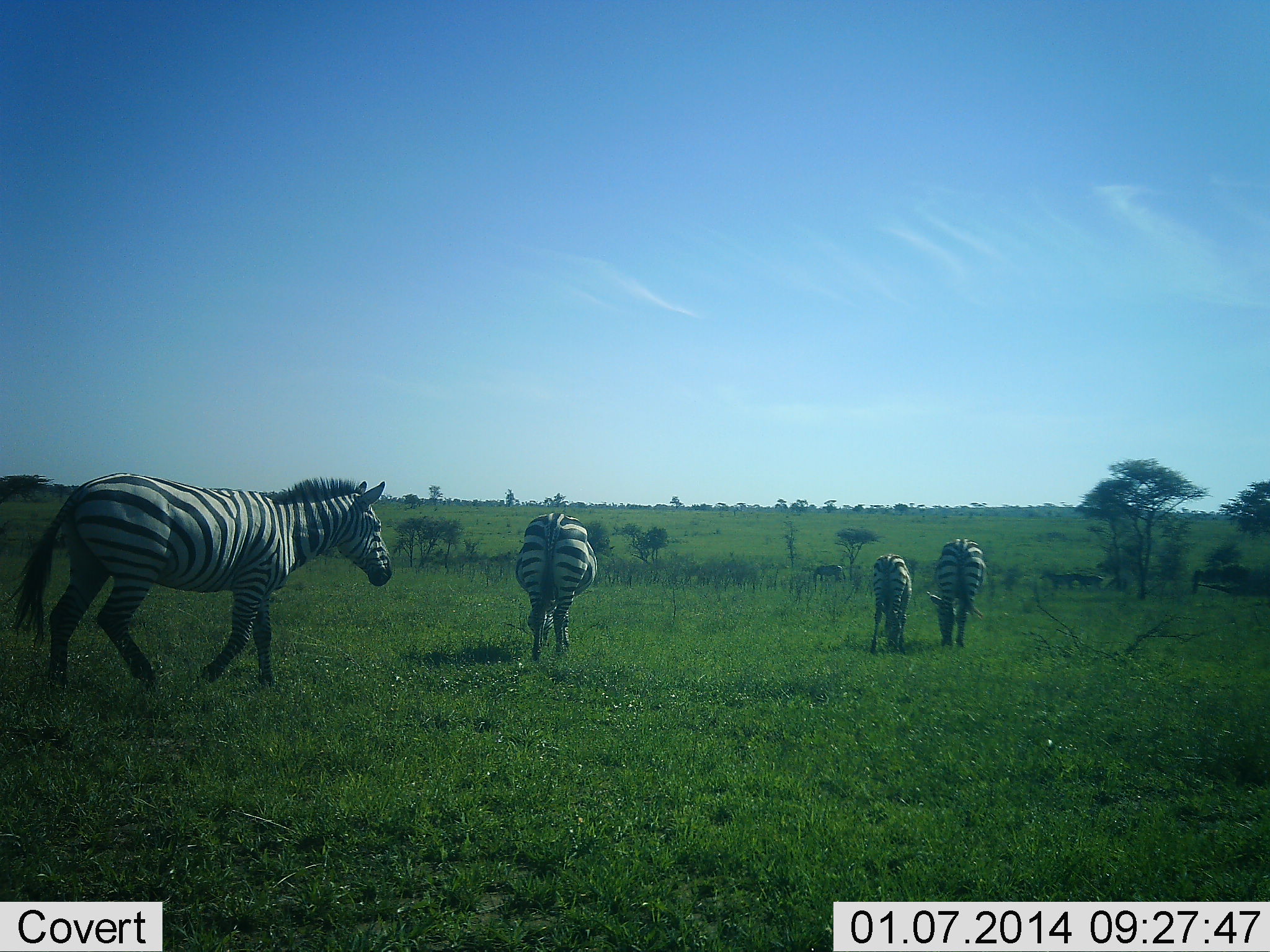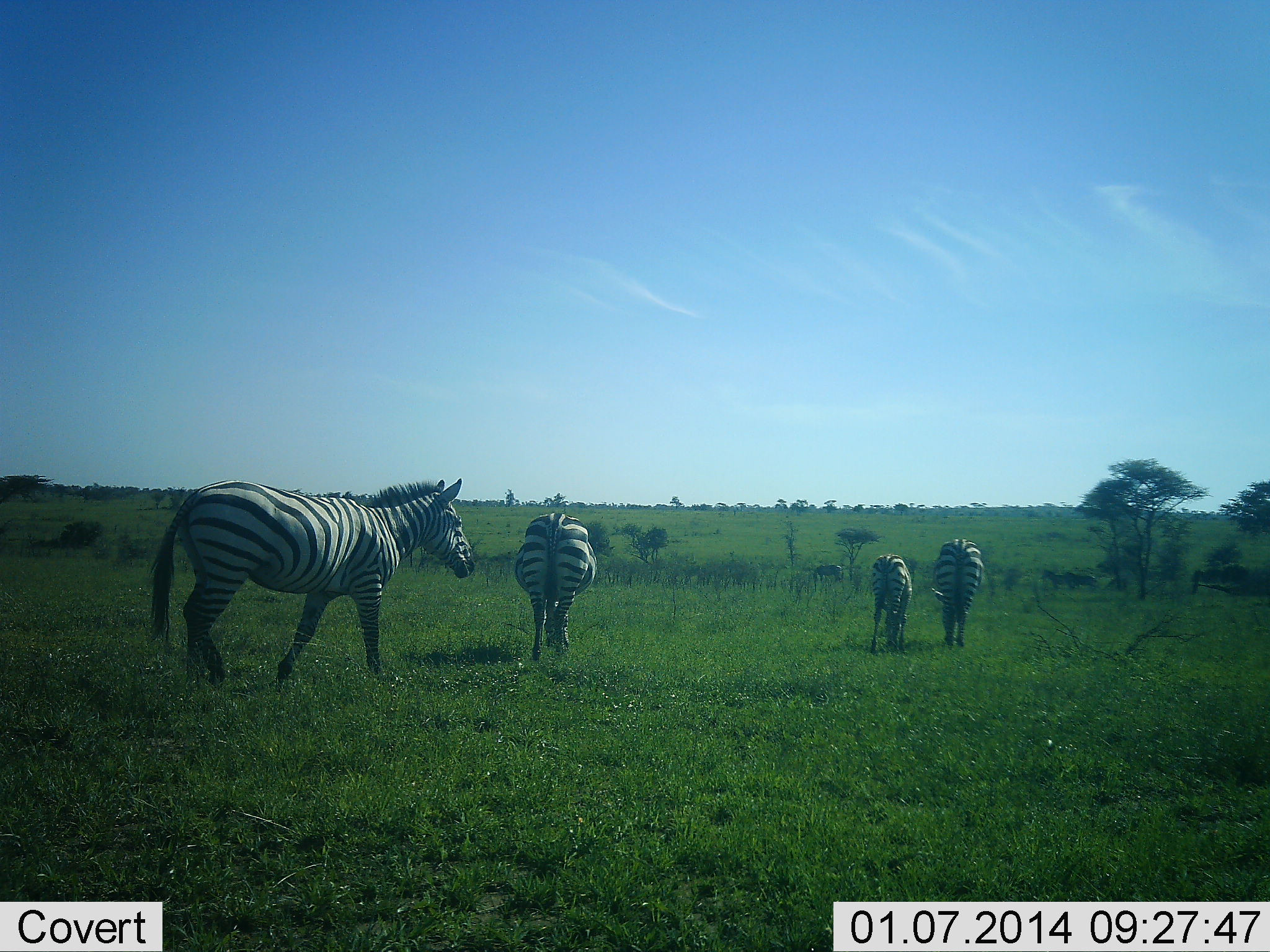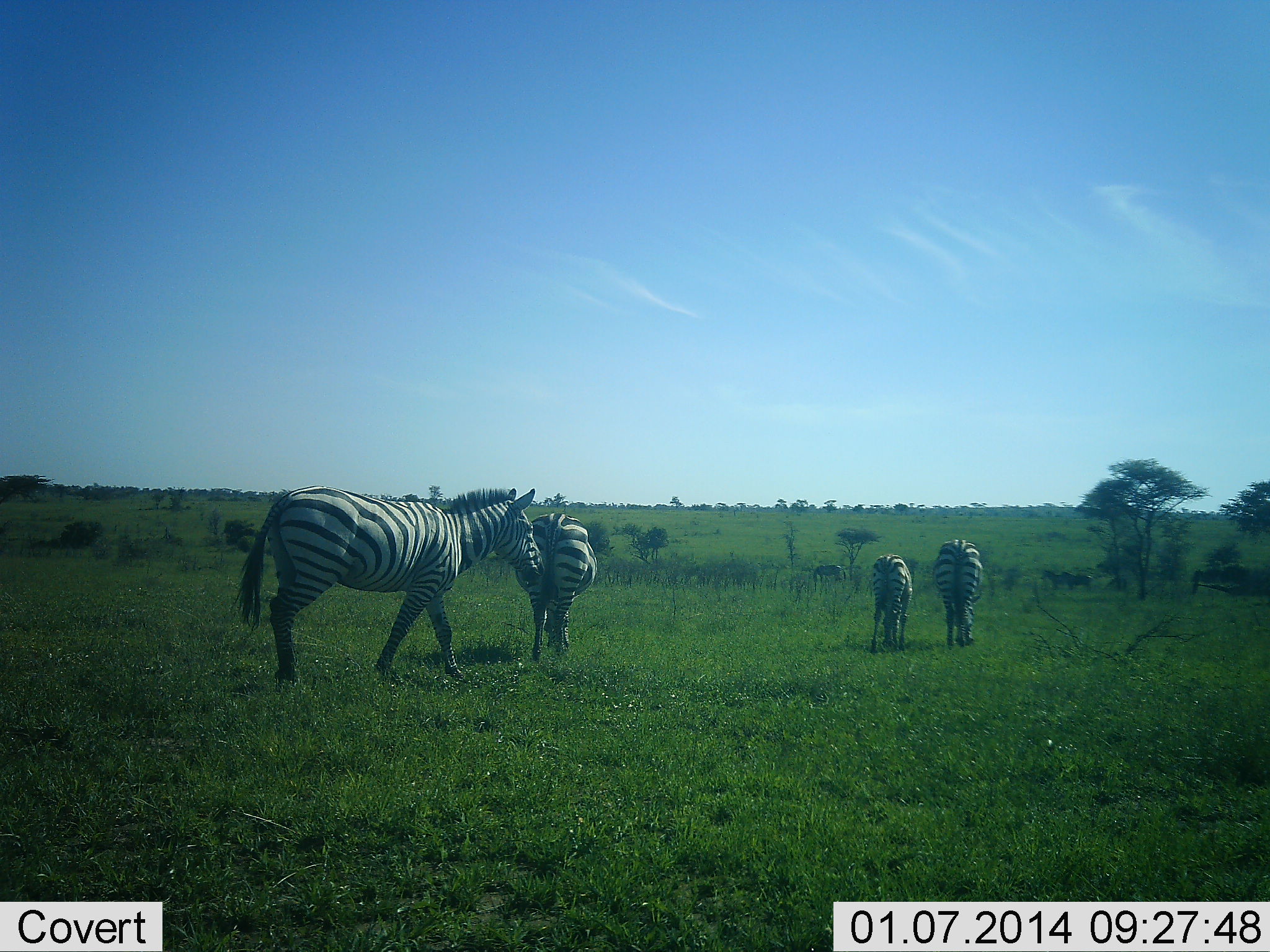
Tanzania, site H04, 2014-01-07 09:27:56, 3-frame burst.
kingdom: Animalia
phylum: Chordata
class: Mammalia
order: Perissodactyla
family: Equidae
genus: Equus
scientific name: Equus quagga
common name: plains zebra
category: zebra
Zebra (plains zebra) (Equus quagga), count 4. Behavior (volunteer vote fractions): standing 64%, resting 0%, moving 82%, interacting 0%. Young present (vote fraction): 9%. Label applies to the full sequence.